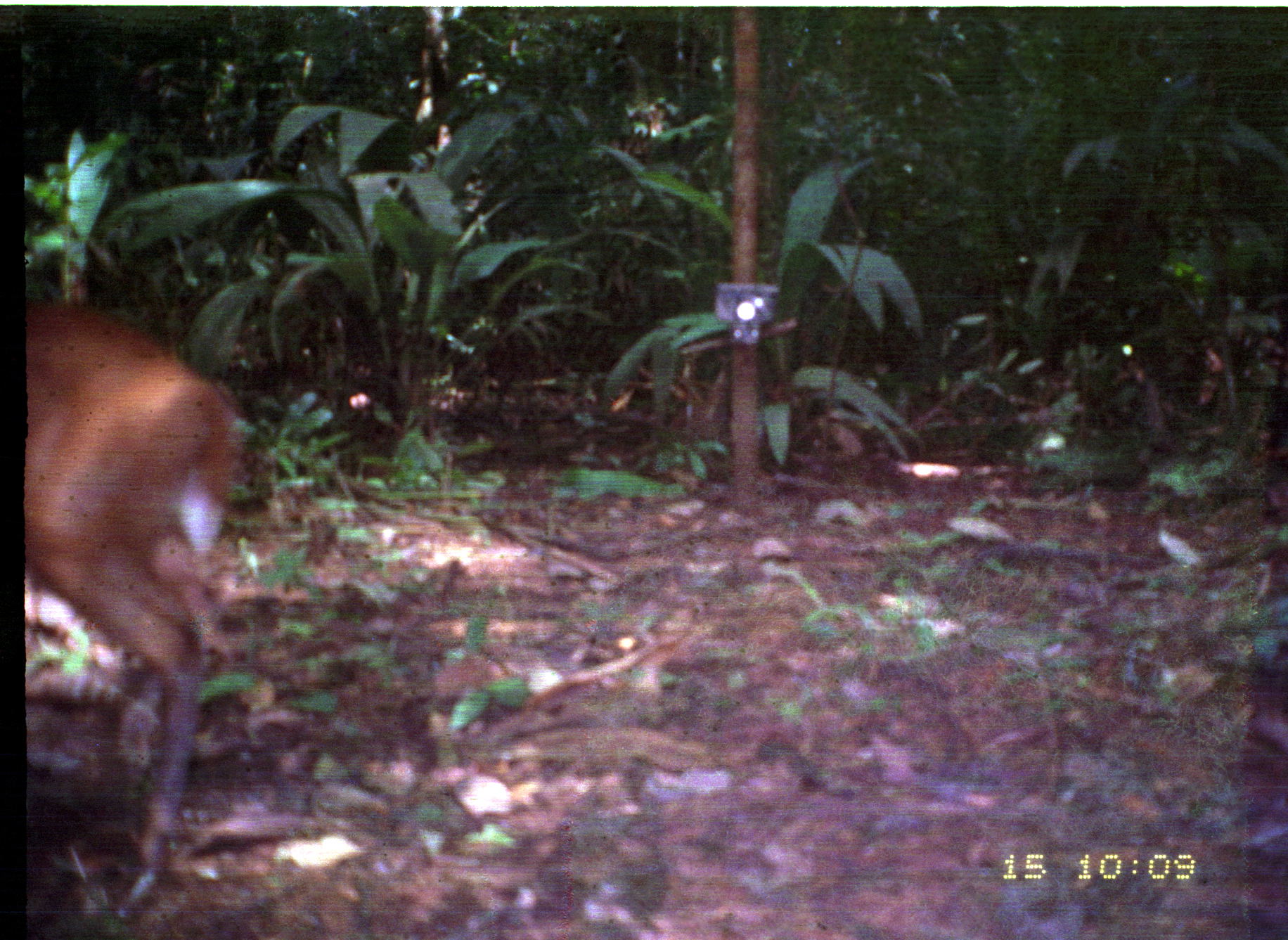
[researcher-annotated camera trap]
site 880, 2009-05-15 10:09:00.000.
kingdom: Animalia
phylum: Chordata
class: Mammalia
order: Artiodactyla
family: Cervidae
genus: Mazama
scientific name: Mazama americana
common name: red brocket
Mazama americana (red brocket).